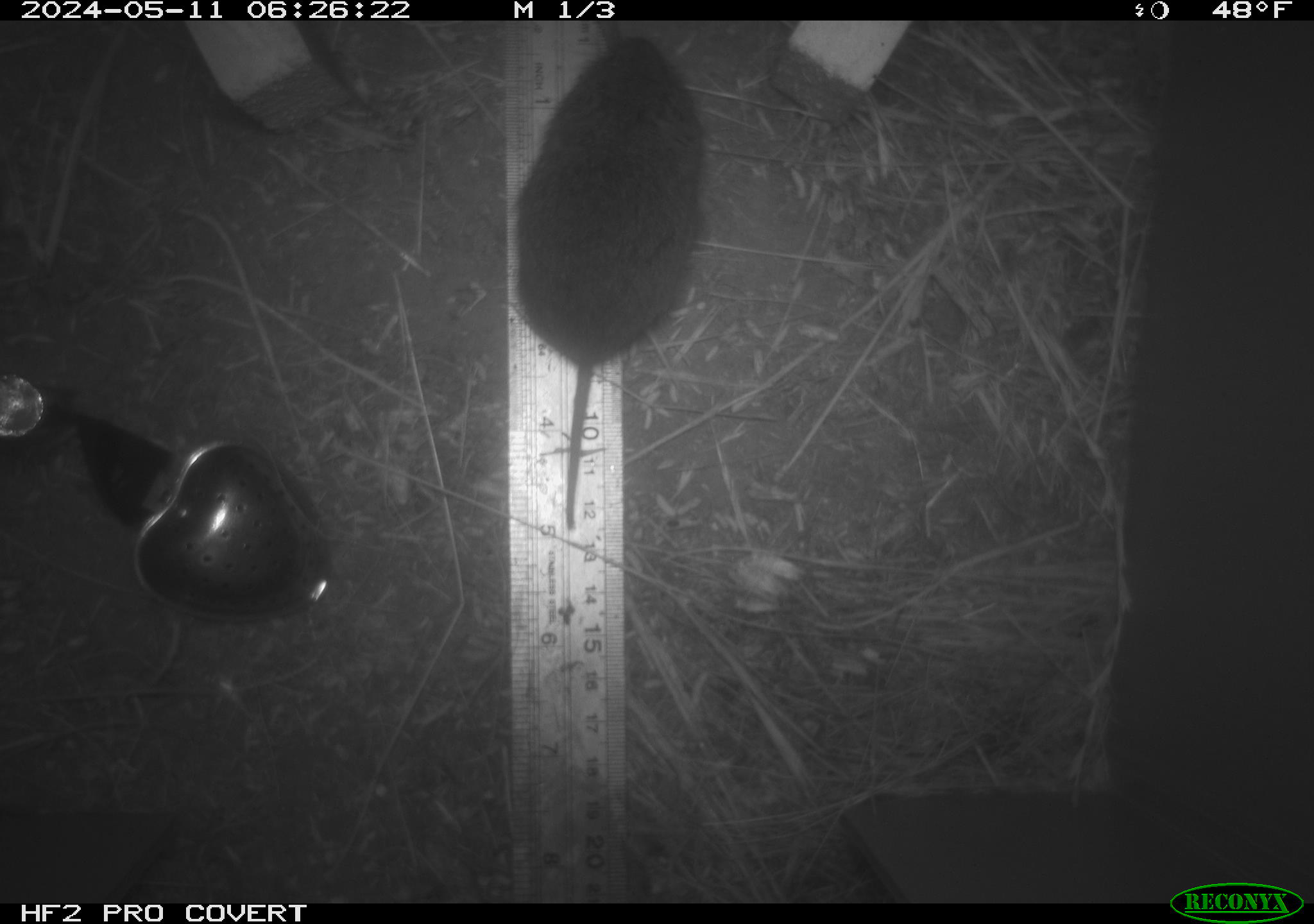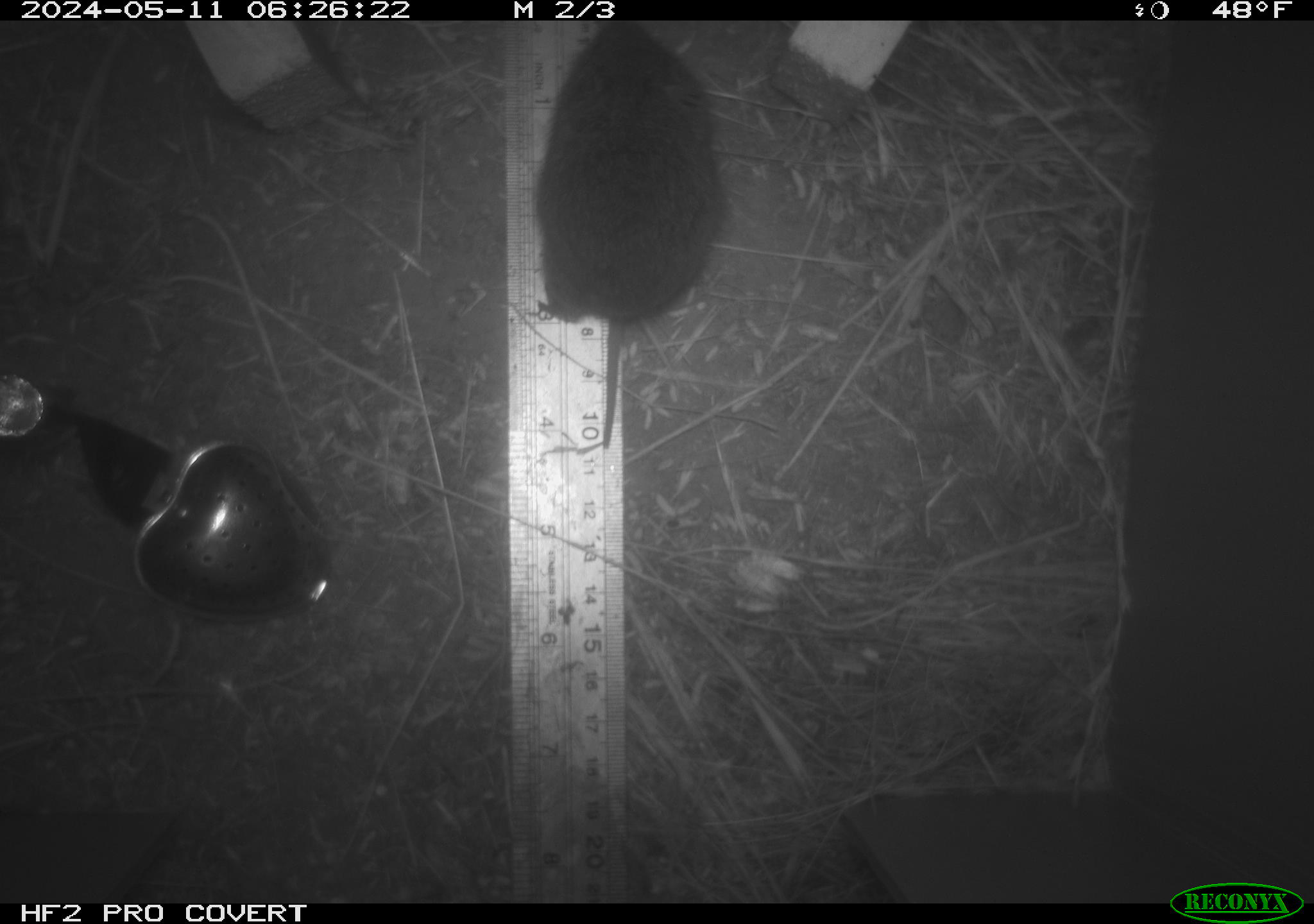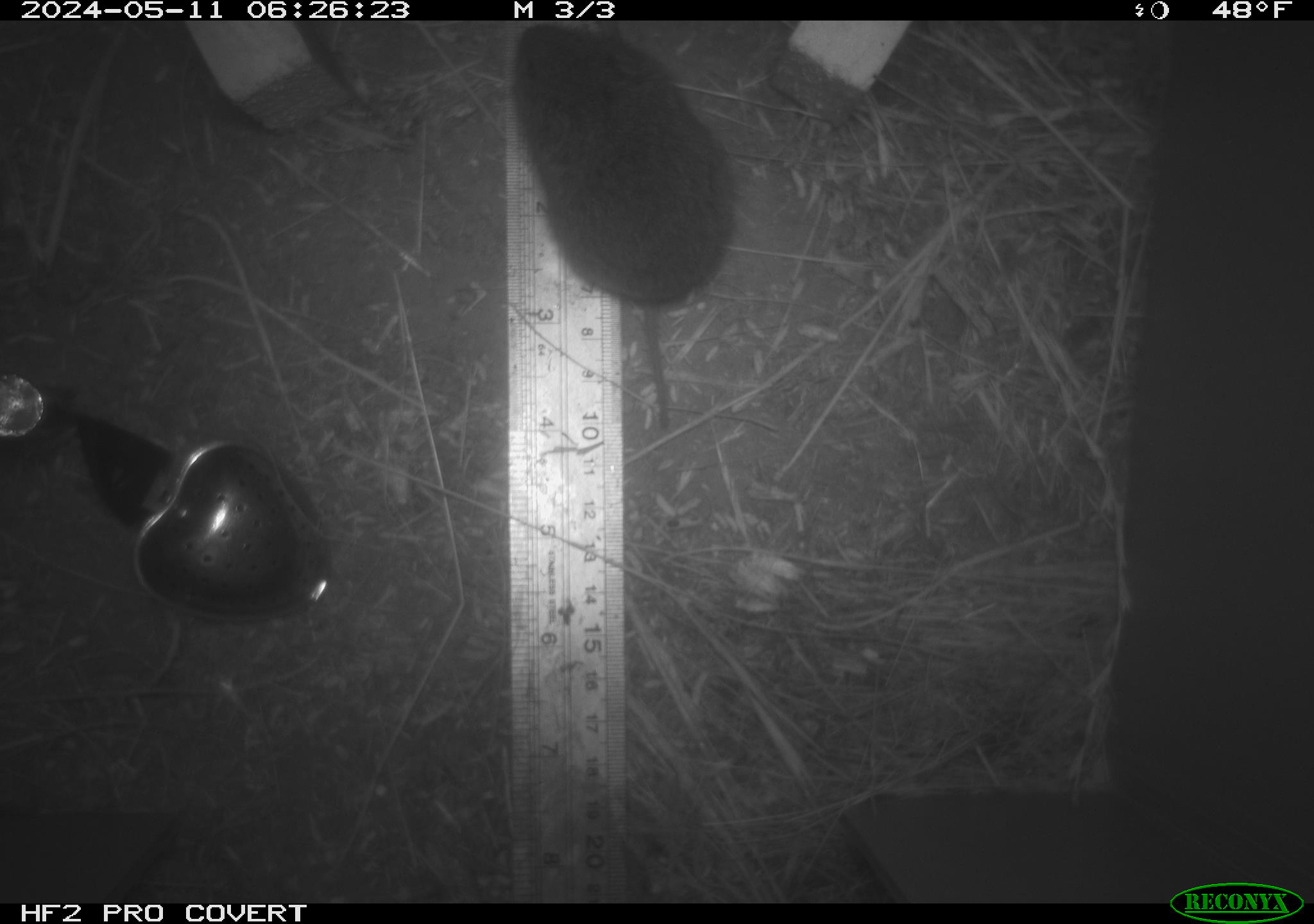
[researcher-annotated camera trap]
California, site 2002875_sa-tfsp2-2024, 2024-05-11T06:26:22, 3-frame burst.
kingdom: Animalia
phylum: Chordata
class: Mammalia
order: Rodentia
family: Cricetidae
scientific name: Arvicolinae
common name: voles, lemmings, and muskrats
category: arvicolinae subfamily